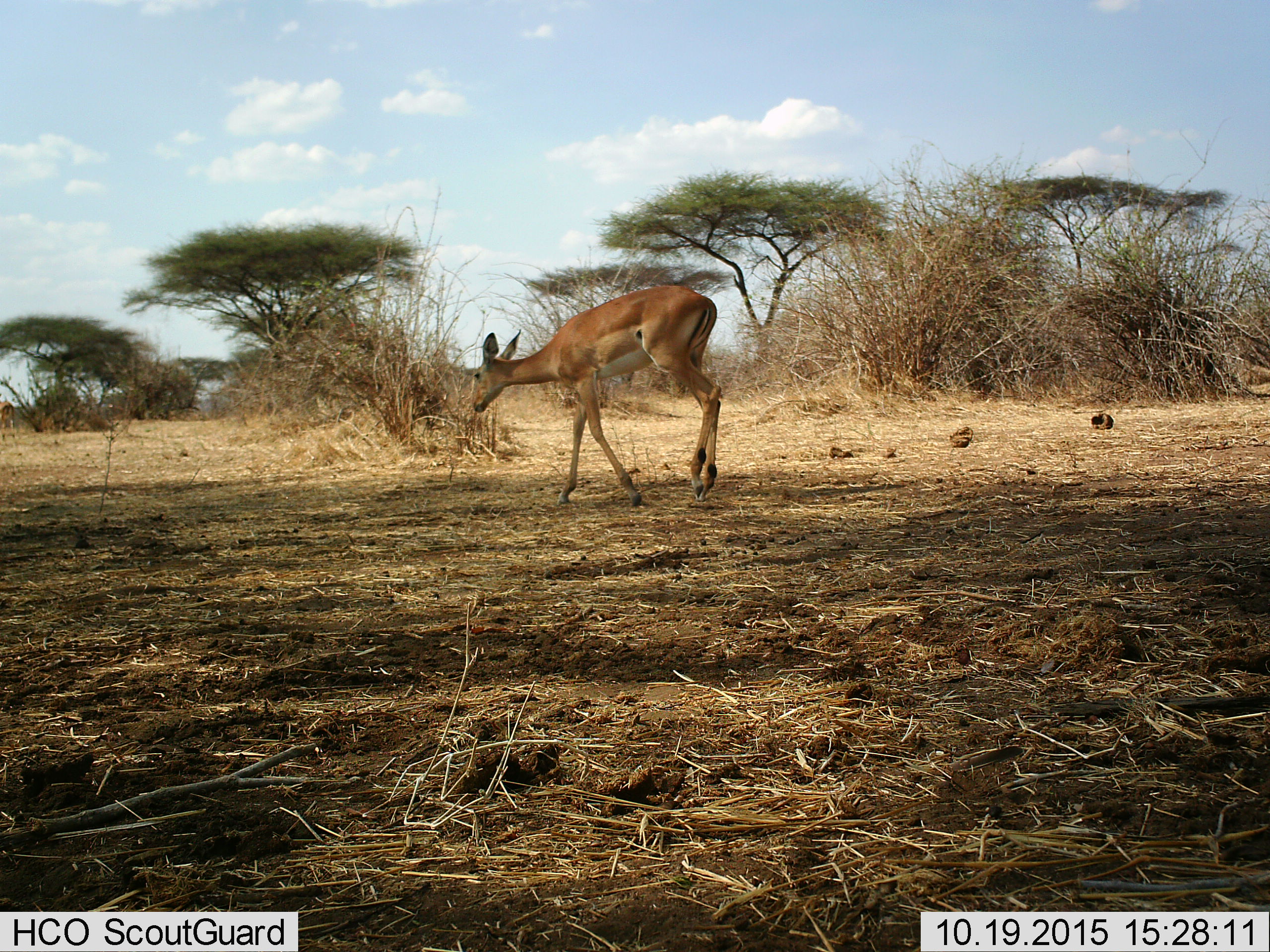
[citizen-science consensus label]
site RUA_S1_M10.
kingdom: Animalia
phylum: Chordata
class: Mammalia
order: Artiodactyla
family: Bovidae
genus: Aepyceros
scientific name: Aepyceros melampus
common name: impala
Impala (Aepyceros melampus), count 1. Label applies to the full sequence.